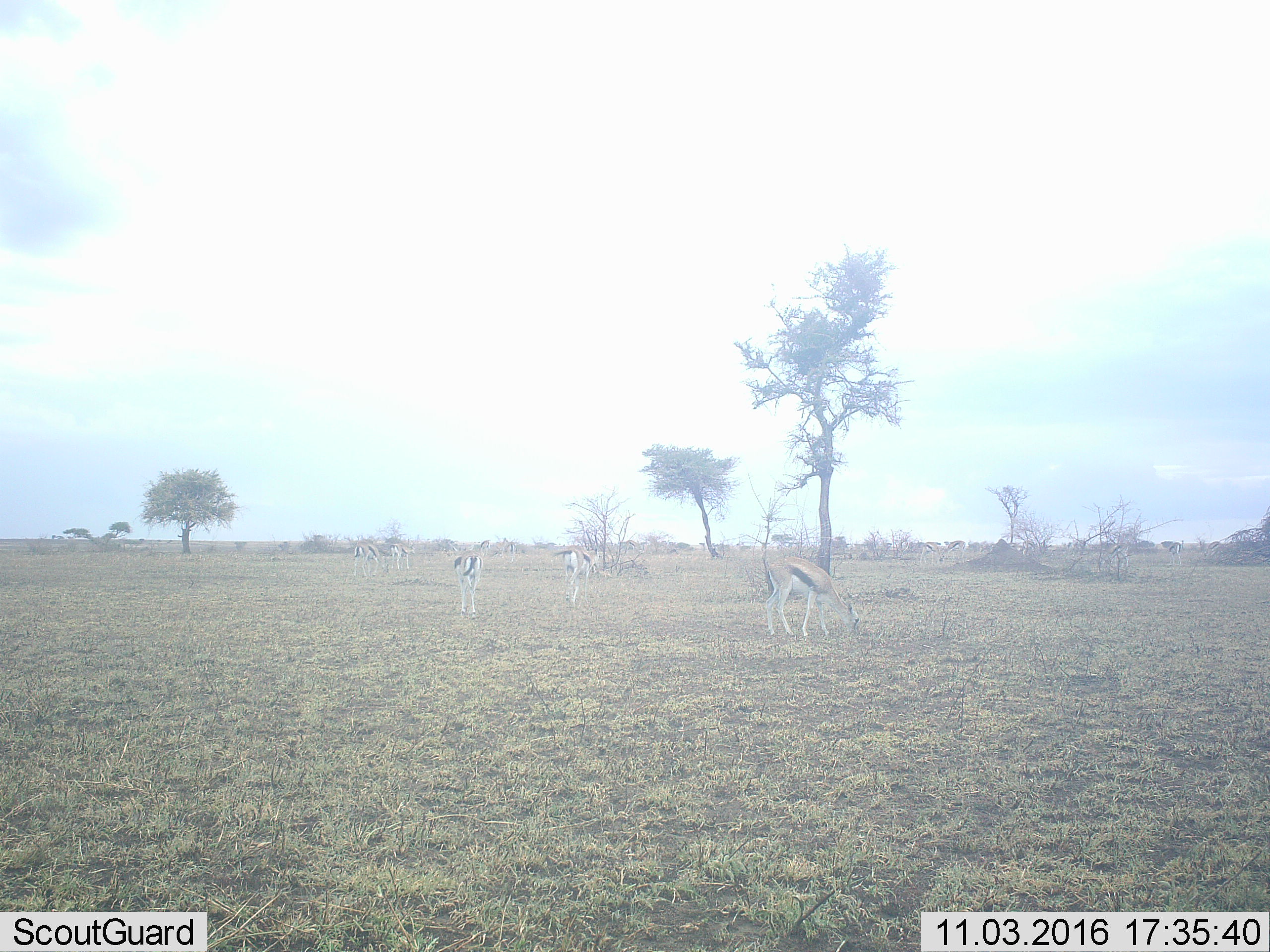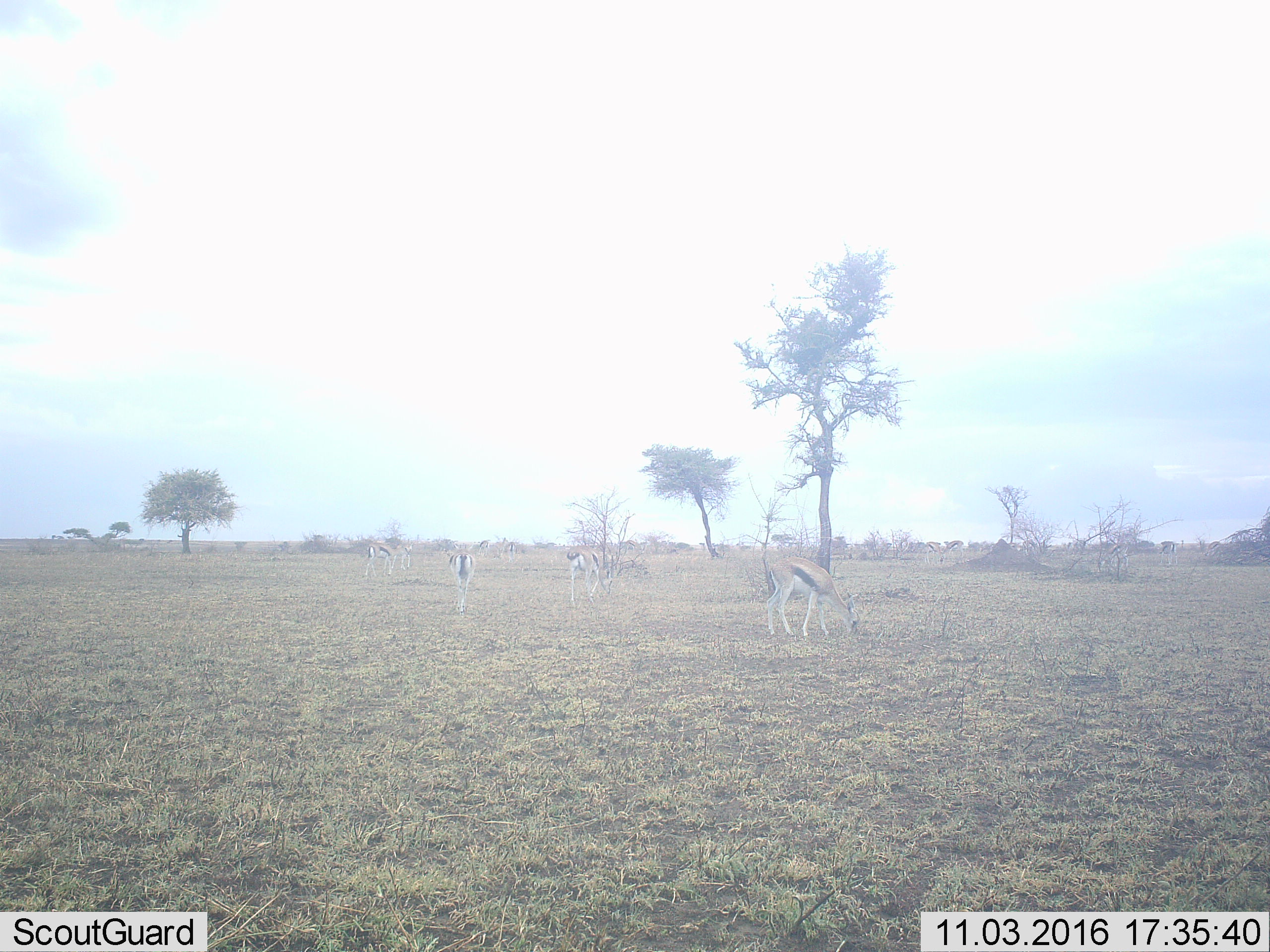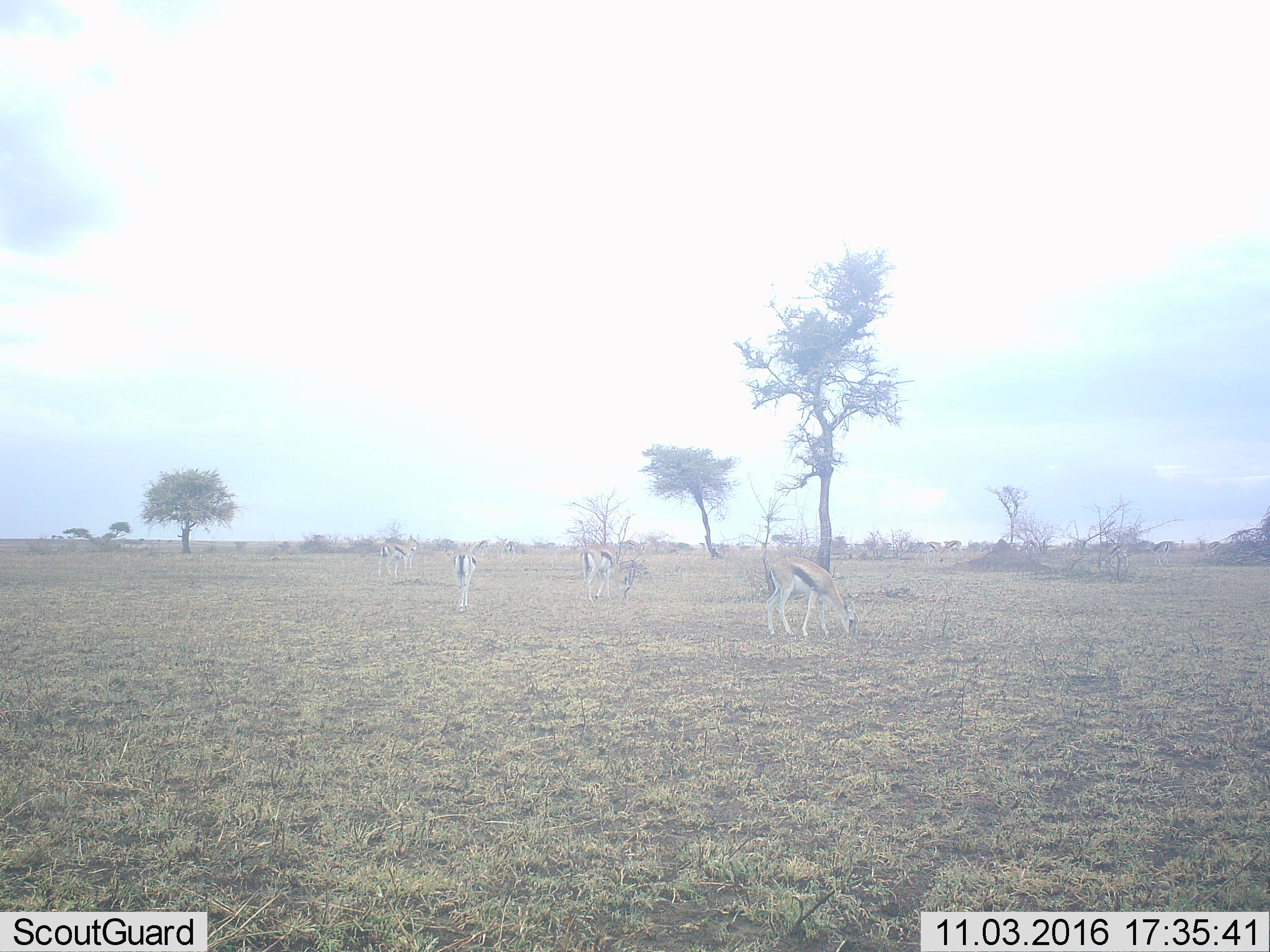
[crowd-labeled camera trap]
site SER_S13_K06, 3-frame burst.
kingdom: Animalia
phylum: Chordata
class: Mammalia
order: Artiodactyla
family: Bovidae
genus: Eudorcas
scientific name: Eudorcas thomsonii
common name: thomson's gazelle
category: gazellethomsons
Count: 7.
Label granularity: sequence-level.